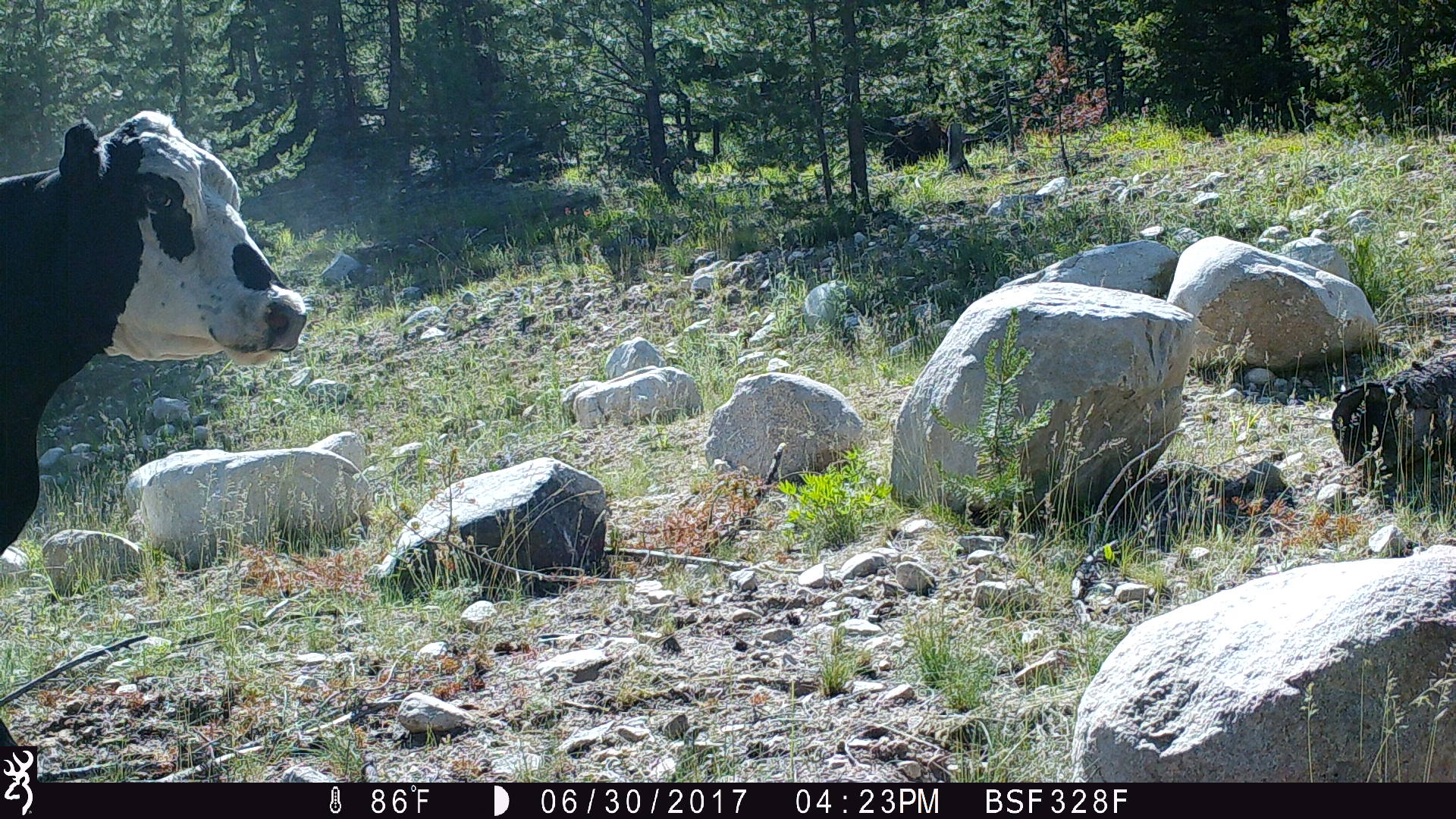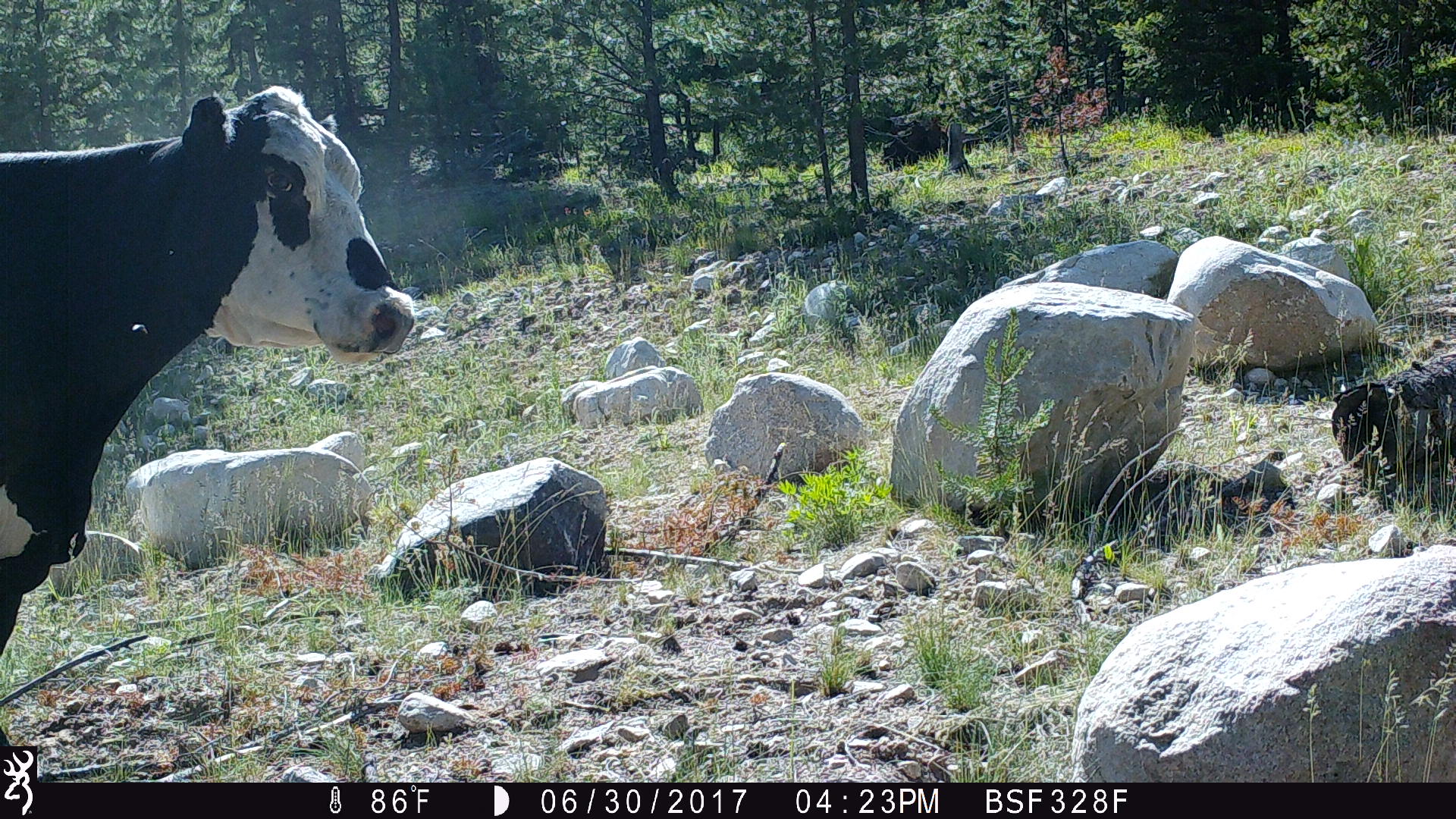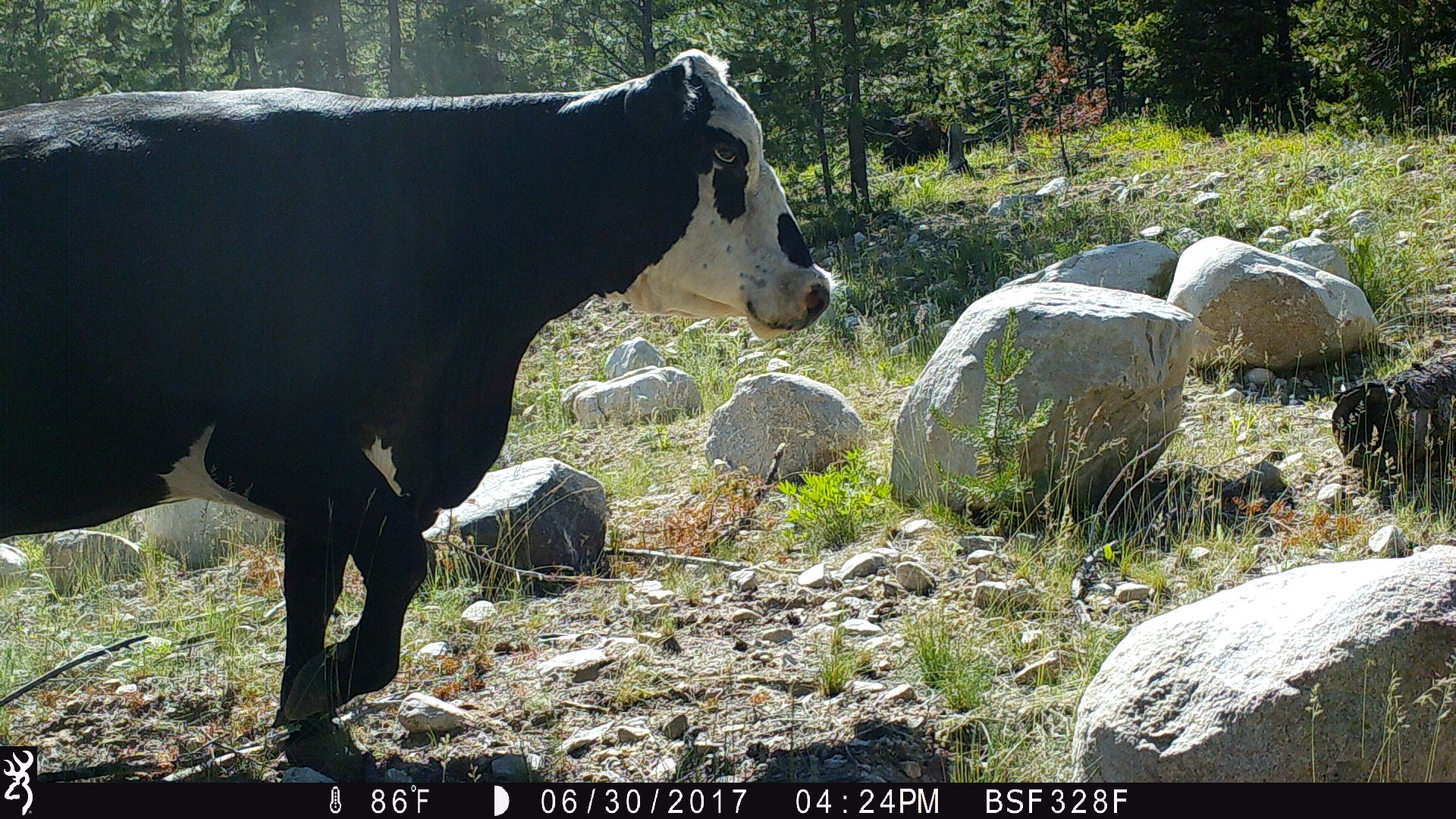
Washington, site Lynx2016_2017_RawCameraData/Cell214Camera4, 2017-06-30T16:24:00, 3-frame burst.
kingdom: Animalia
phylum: Chordata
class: Mammalia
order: Artiodactyla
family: Bovidae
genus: Bos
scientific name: Bos taurus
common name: domestic cattle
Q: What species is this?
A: Domestic cattle (Bos taurus).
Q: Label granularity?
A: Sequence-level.